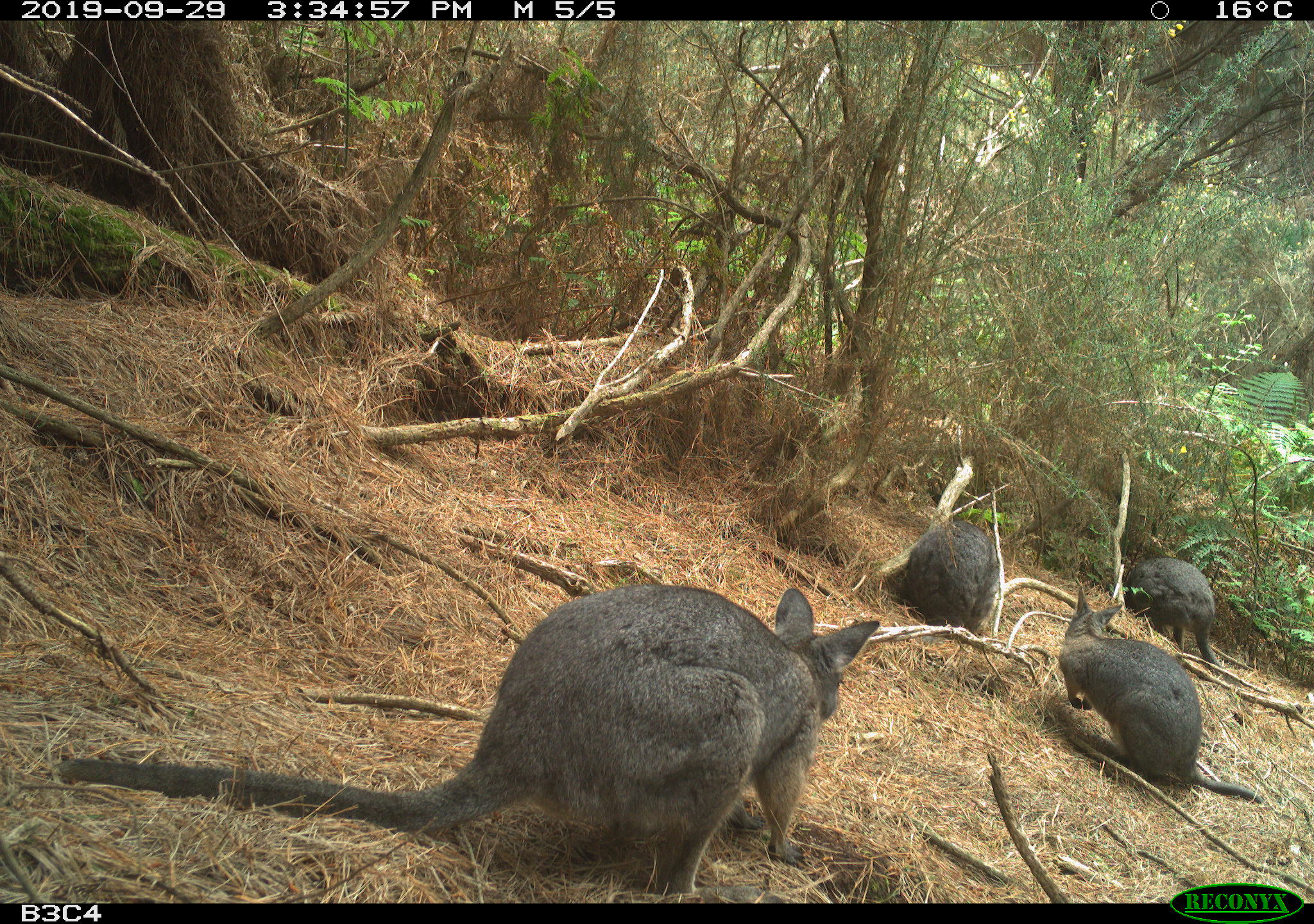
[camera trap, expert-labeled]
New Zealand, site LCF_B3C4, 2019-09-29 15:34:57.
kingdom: Animalia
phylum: Chordata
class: Mammalia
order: Diprotodontia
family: Macropodidae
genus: Notamacropus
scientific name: Notamacropus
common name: wallaby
Wallaby (Notamacropus).